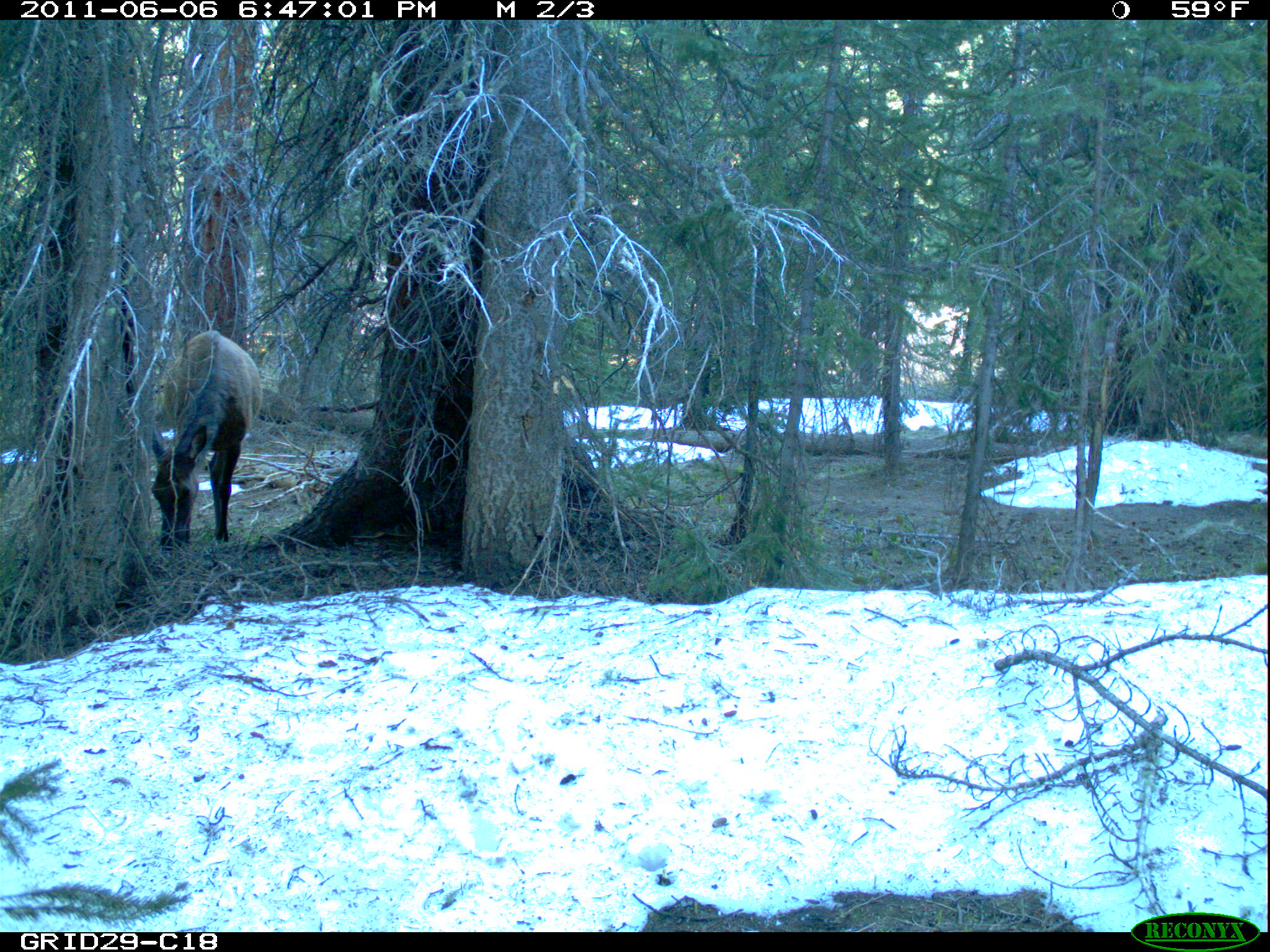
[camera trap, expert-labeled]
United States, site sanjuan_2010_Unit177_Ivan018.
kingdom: Animalia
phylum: Chordata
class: Mammalia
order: Artiodactyla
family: Cervidae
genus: Cervus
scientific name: Cervus elaphus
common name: red deer